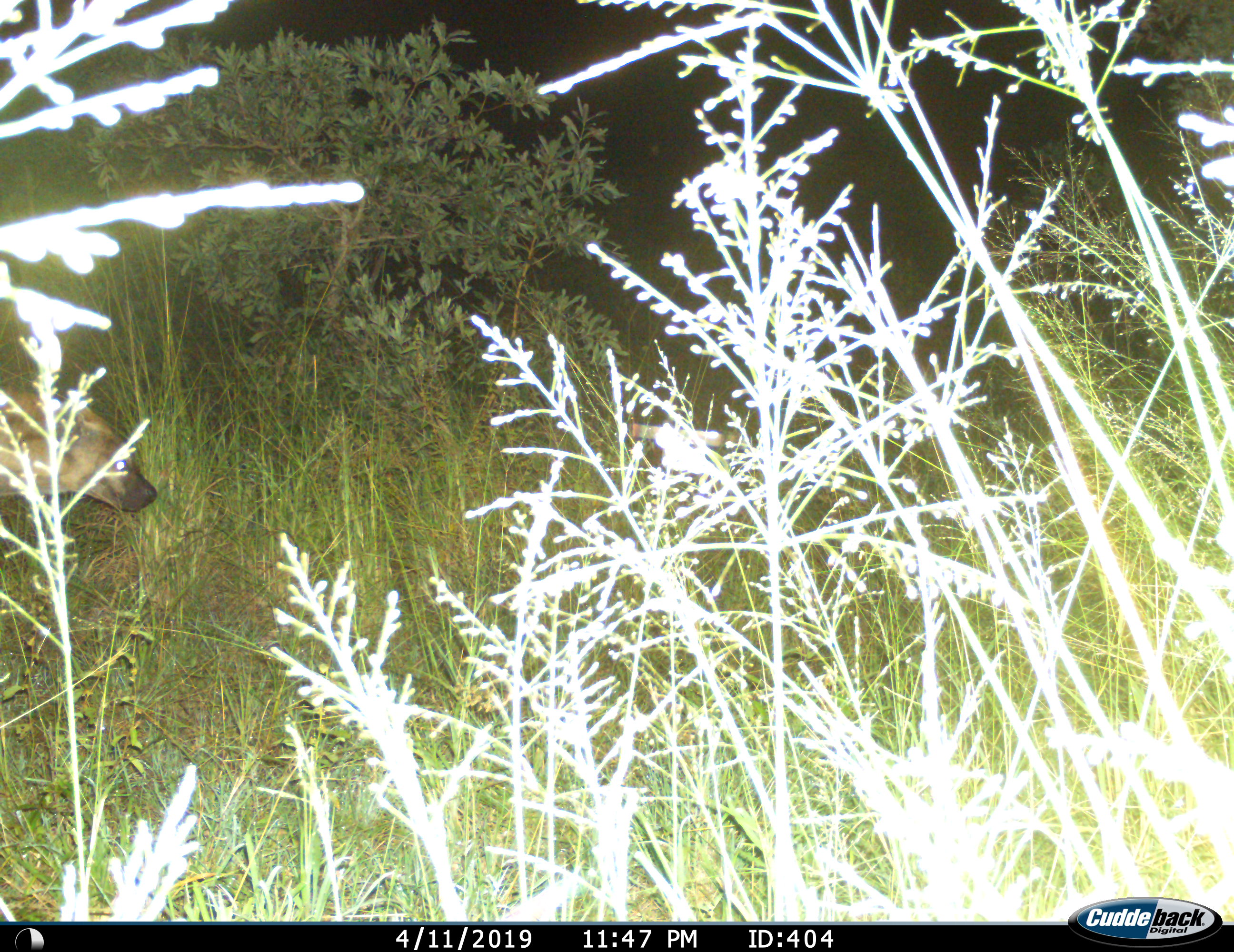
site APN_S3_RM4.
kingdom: Animalia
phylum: Chordata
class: Mammalia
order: Carnivora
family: Hyaenidae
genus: Crocuta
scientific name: Crocuta crocuta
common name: spotted hyena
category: hyenaspotted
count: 1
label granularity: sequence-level